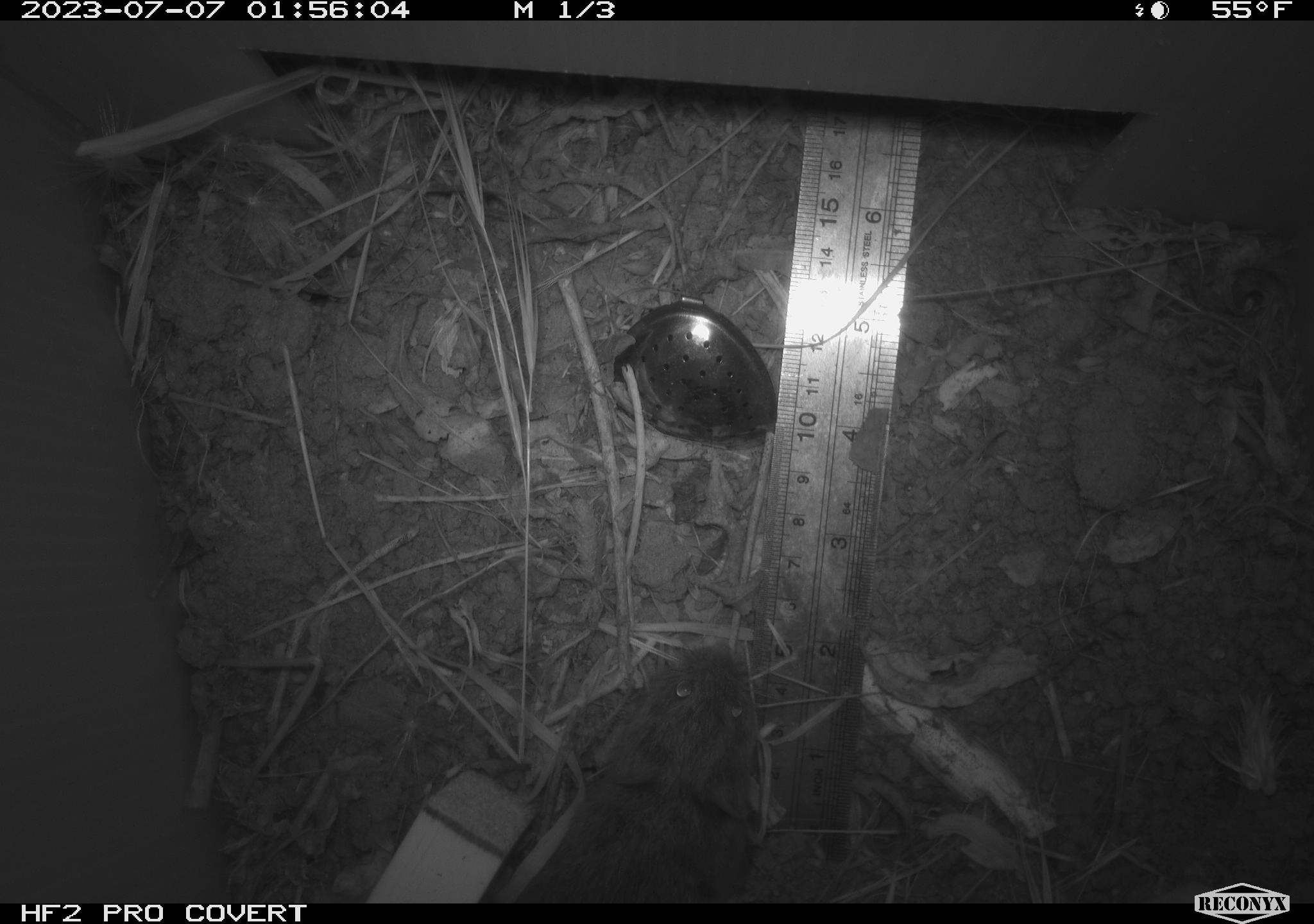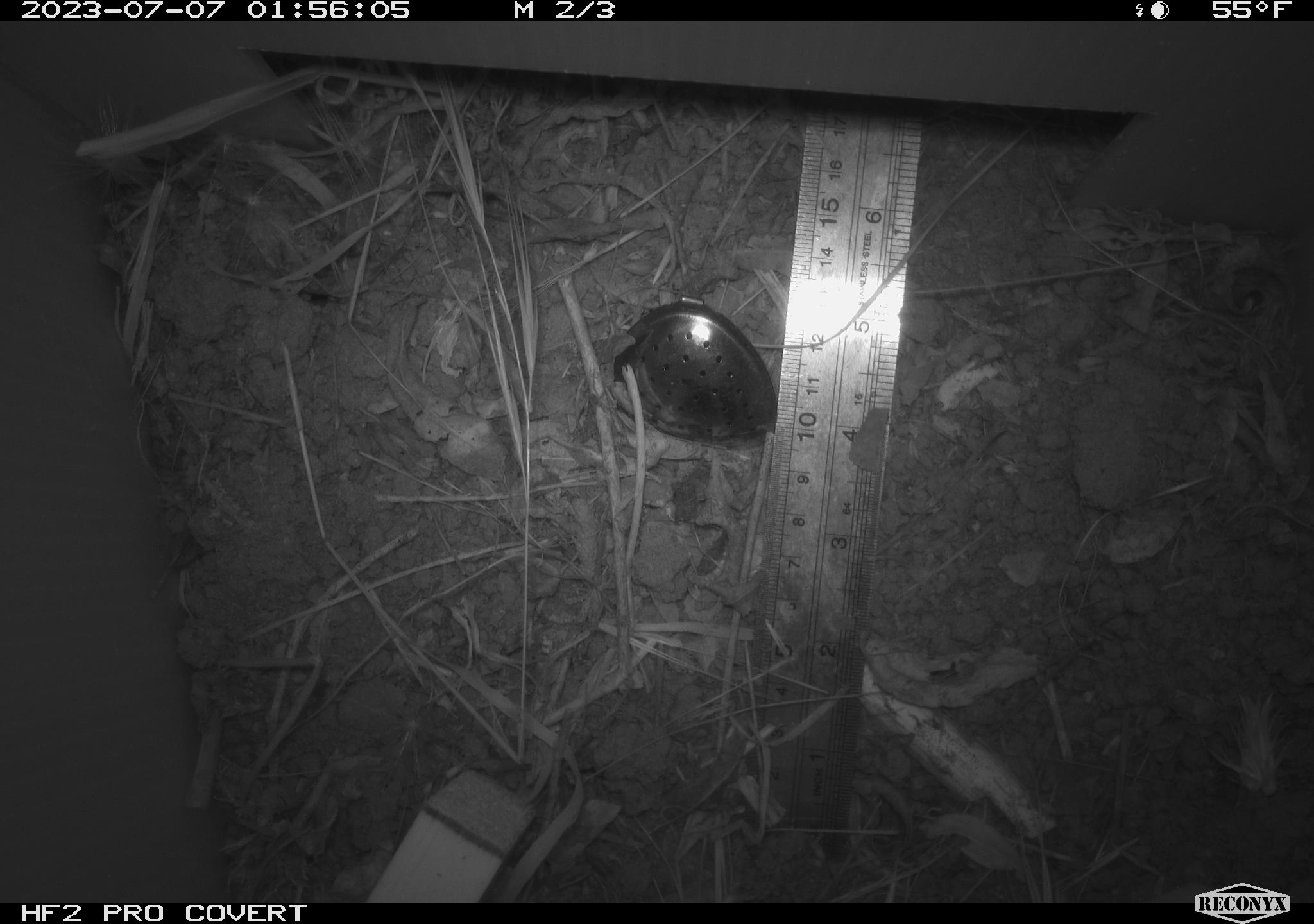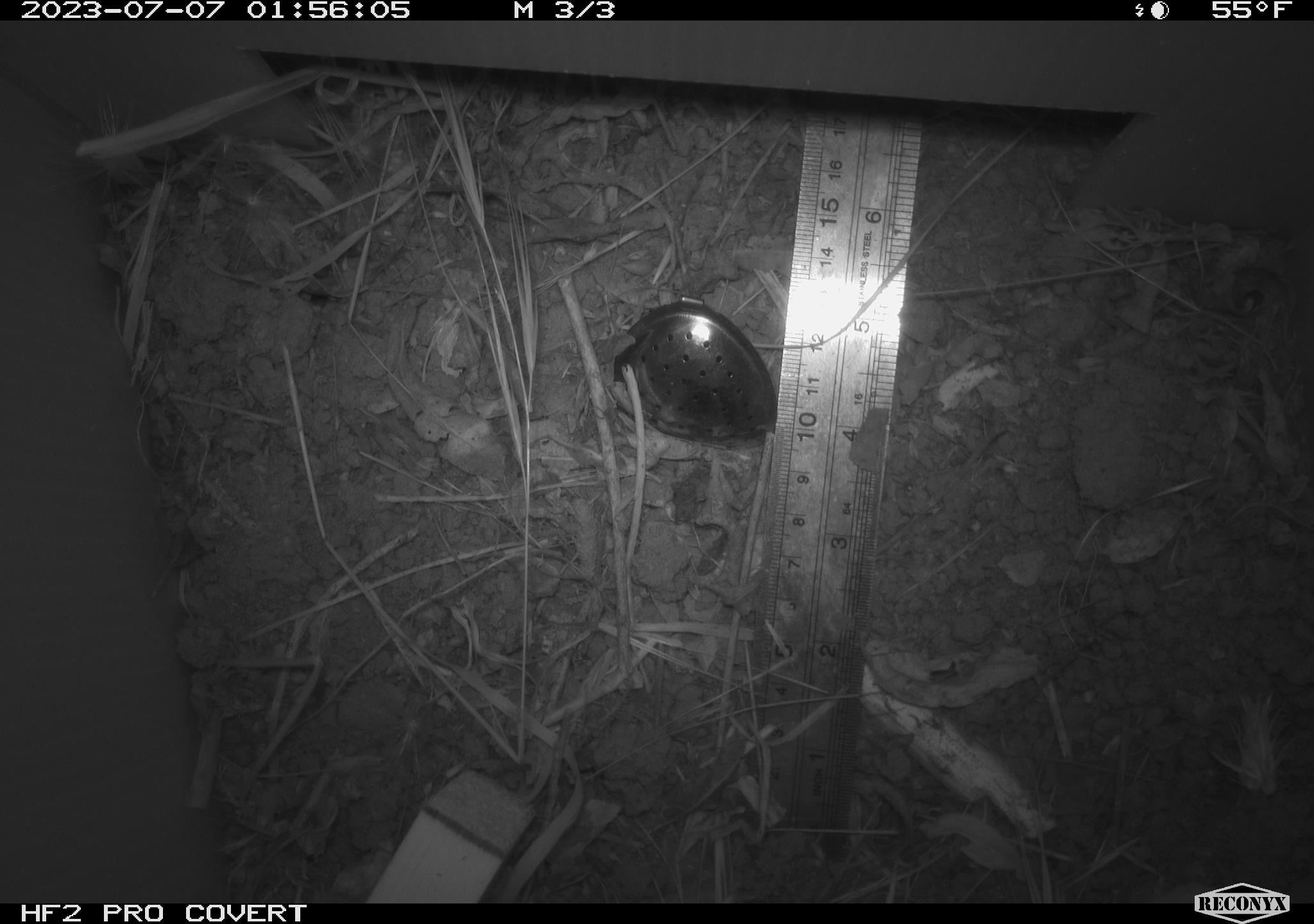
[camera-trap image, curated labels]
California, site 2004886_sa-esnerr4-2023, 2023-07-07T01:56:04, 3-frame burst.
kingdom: Animalia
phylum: Chordata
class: Mammalia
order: Rodentia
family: Cricetidae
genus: Microtus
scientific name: Microtus californicus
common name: california vole